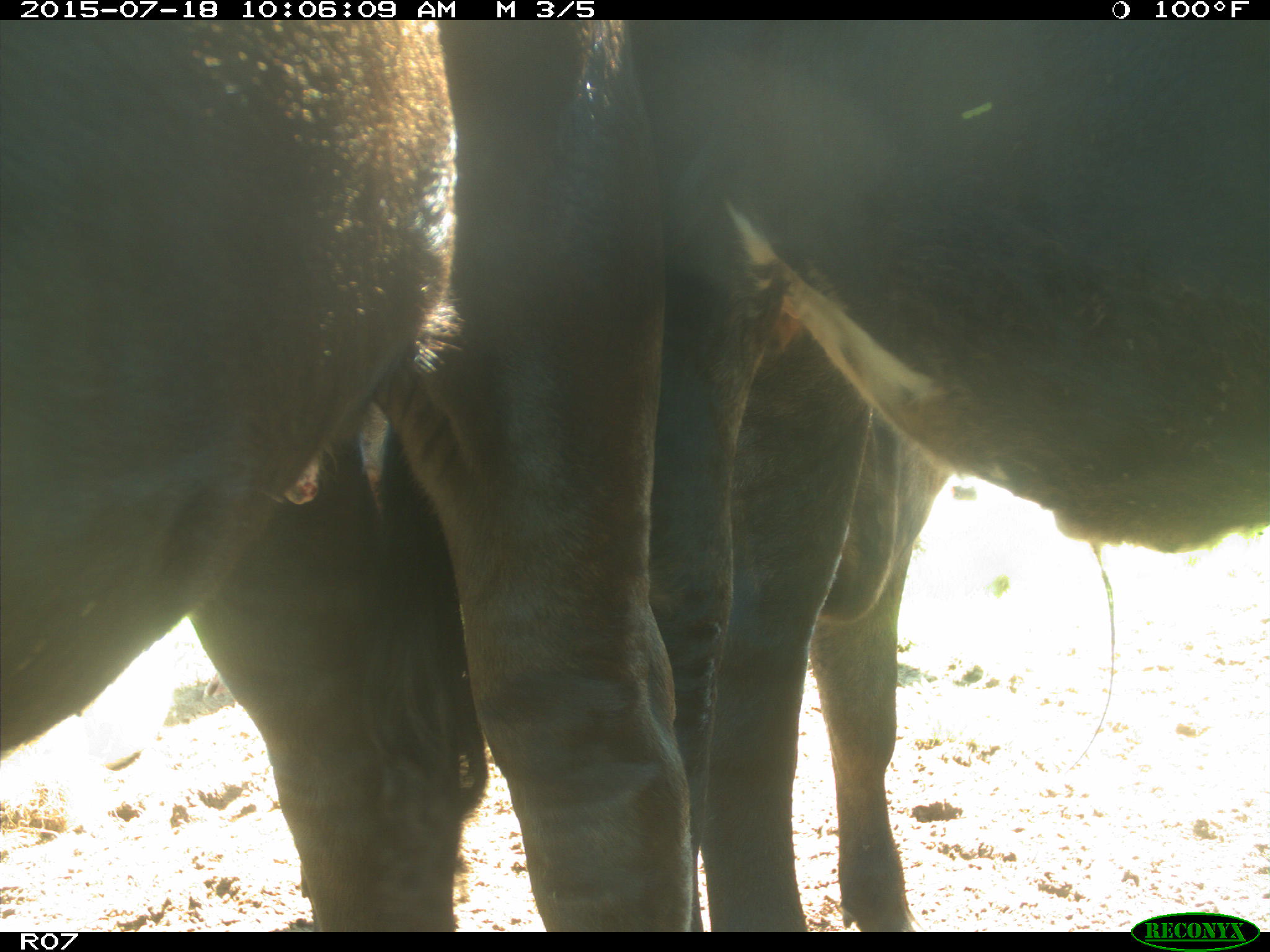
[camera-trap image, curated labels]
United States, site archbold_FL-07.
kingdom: Animalia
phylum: Chordata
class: Mammalia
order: Artiodactyla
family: Bovidae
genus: Bos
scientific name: Bos taurus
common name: domestic cow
Bos taurus (domestic cow).